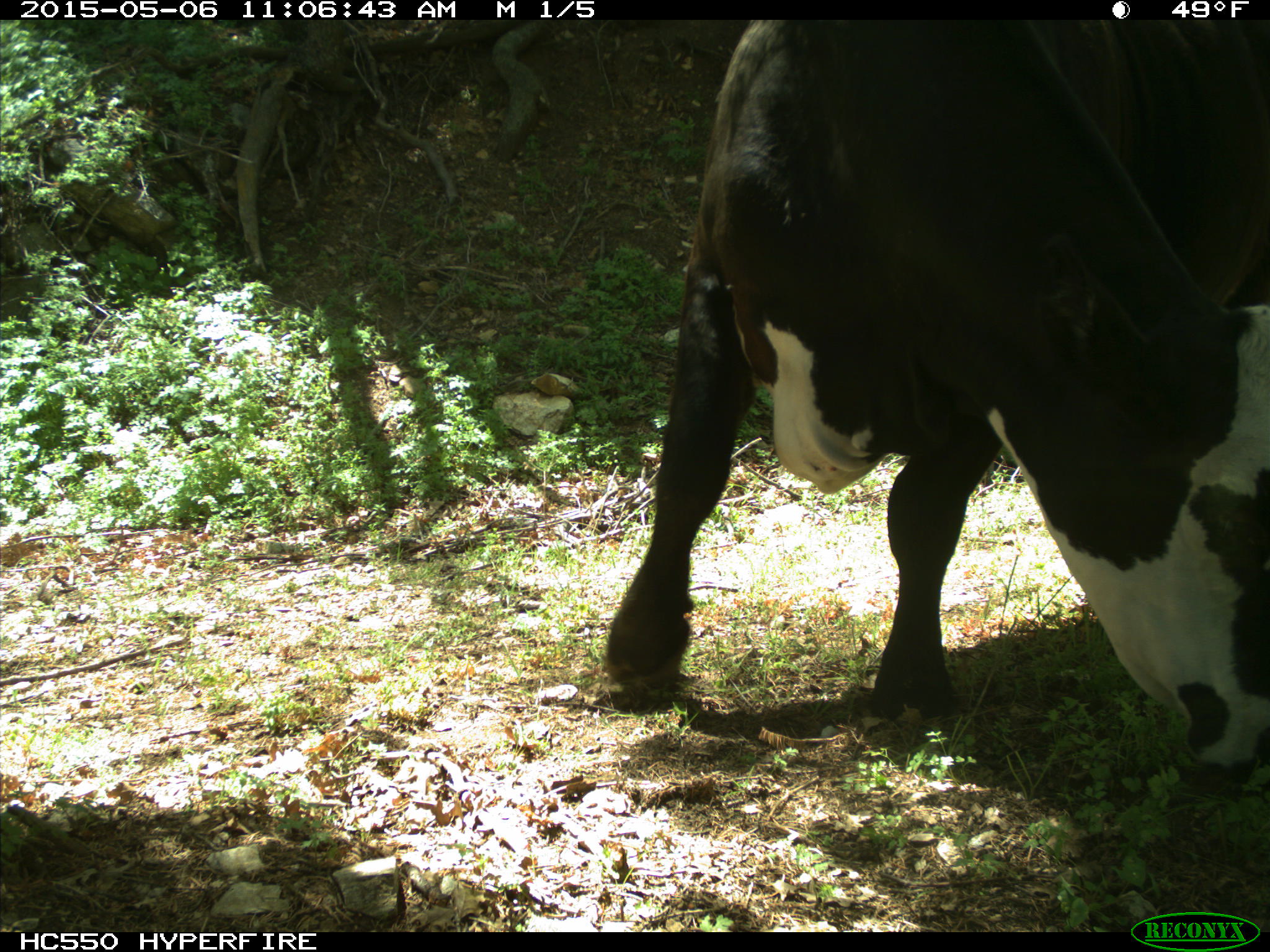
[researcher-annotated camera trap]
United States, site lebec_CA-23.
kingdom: Animalia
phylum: Chordata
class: Mammalia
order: Artiodactyla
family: Bovidae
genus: Bos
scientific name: Bos taurus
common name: domestic cow